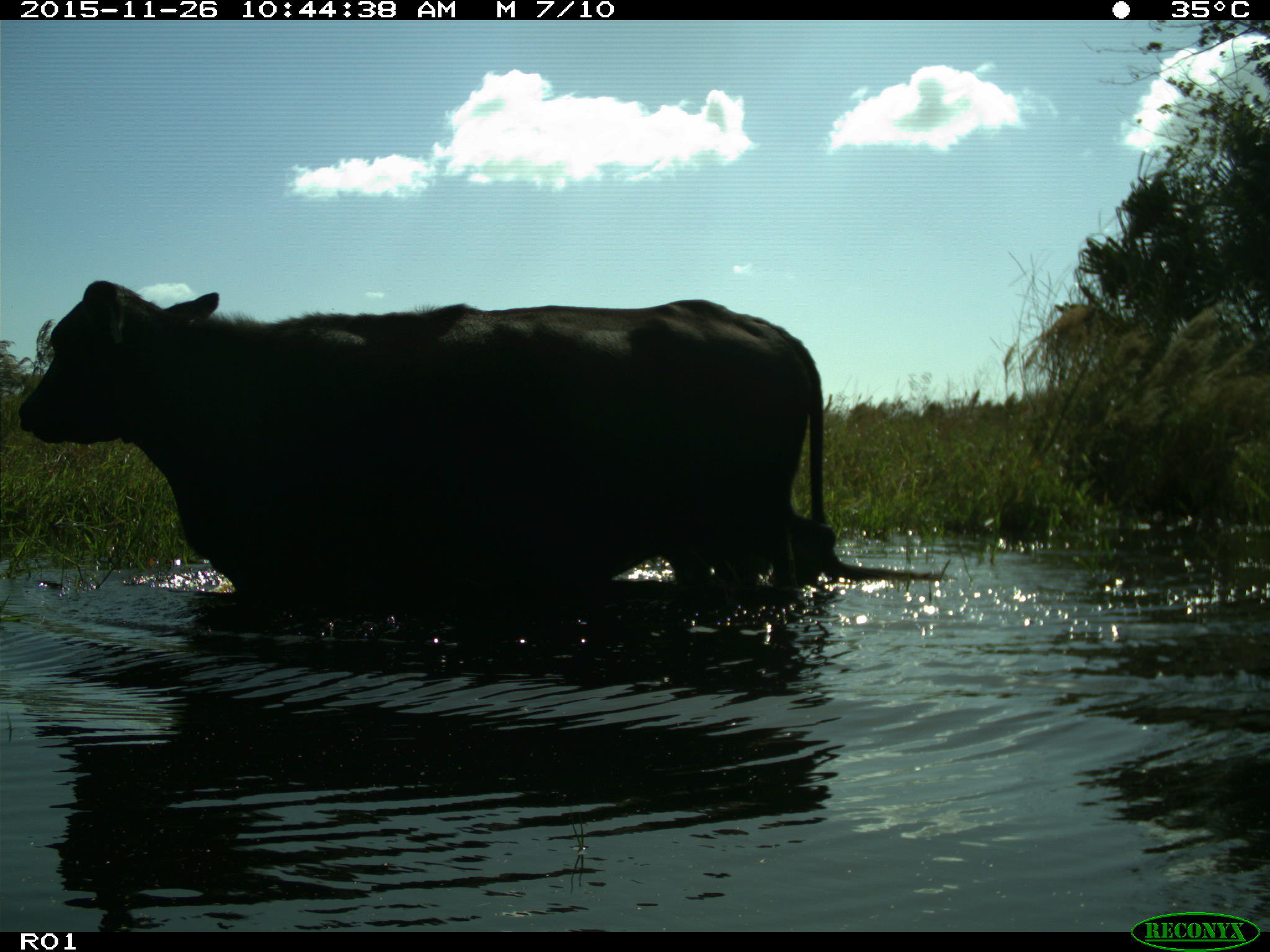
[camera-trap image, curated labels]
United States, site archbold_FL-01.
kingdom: Animalia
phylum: Chordata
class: Mammalia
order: Artiodactyla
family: Bovidae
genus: Bos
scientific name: Bos taurus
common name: domestic cow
Bos taurus (domestic cow).